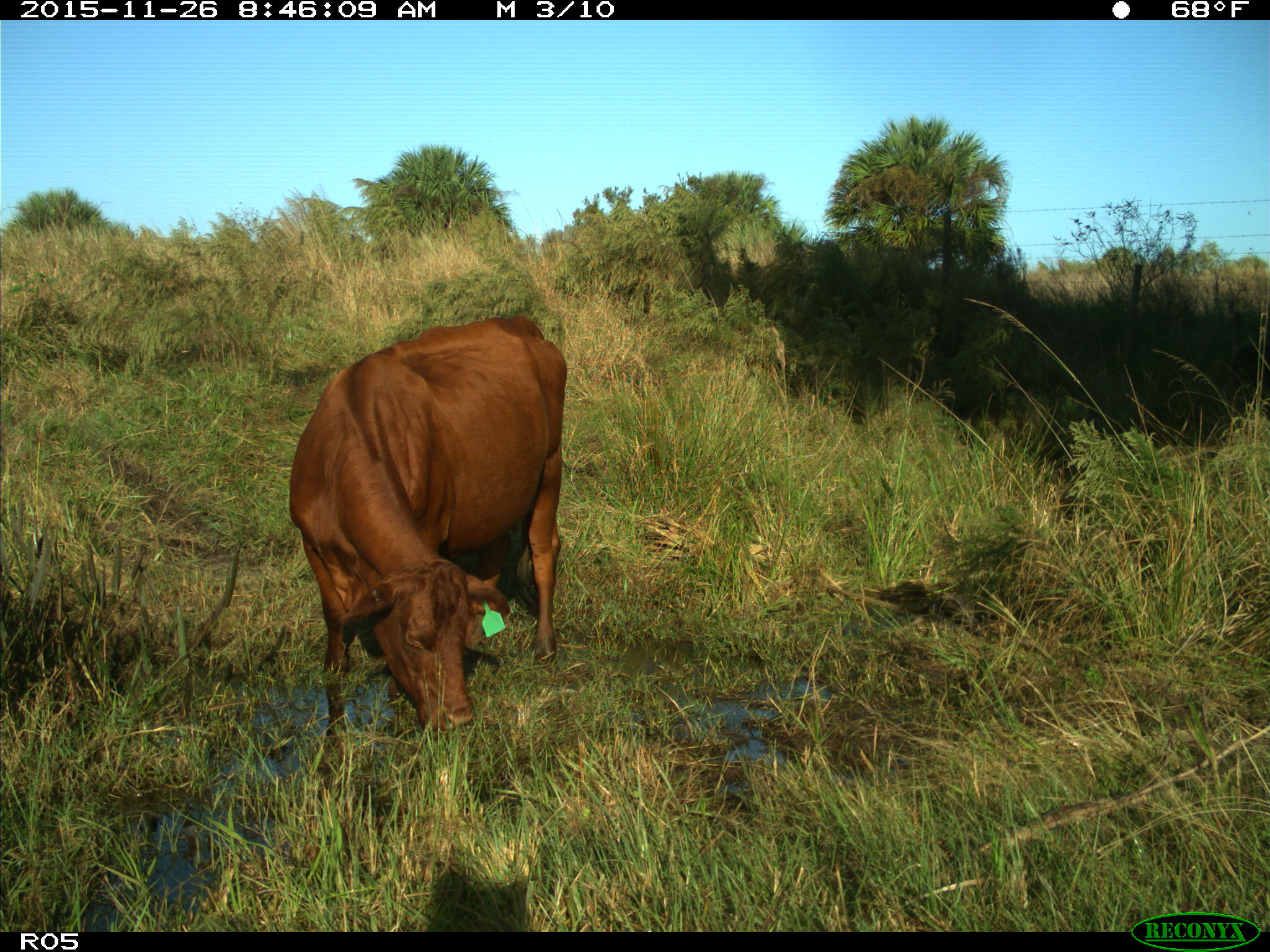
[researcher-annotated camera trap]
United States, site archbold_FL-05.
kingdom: Animalia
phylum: Chordata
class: Mammalia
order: Artiodactyla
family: Bovidae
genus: Bos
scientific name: Bos taurus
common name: domestic cow